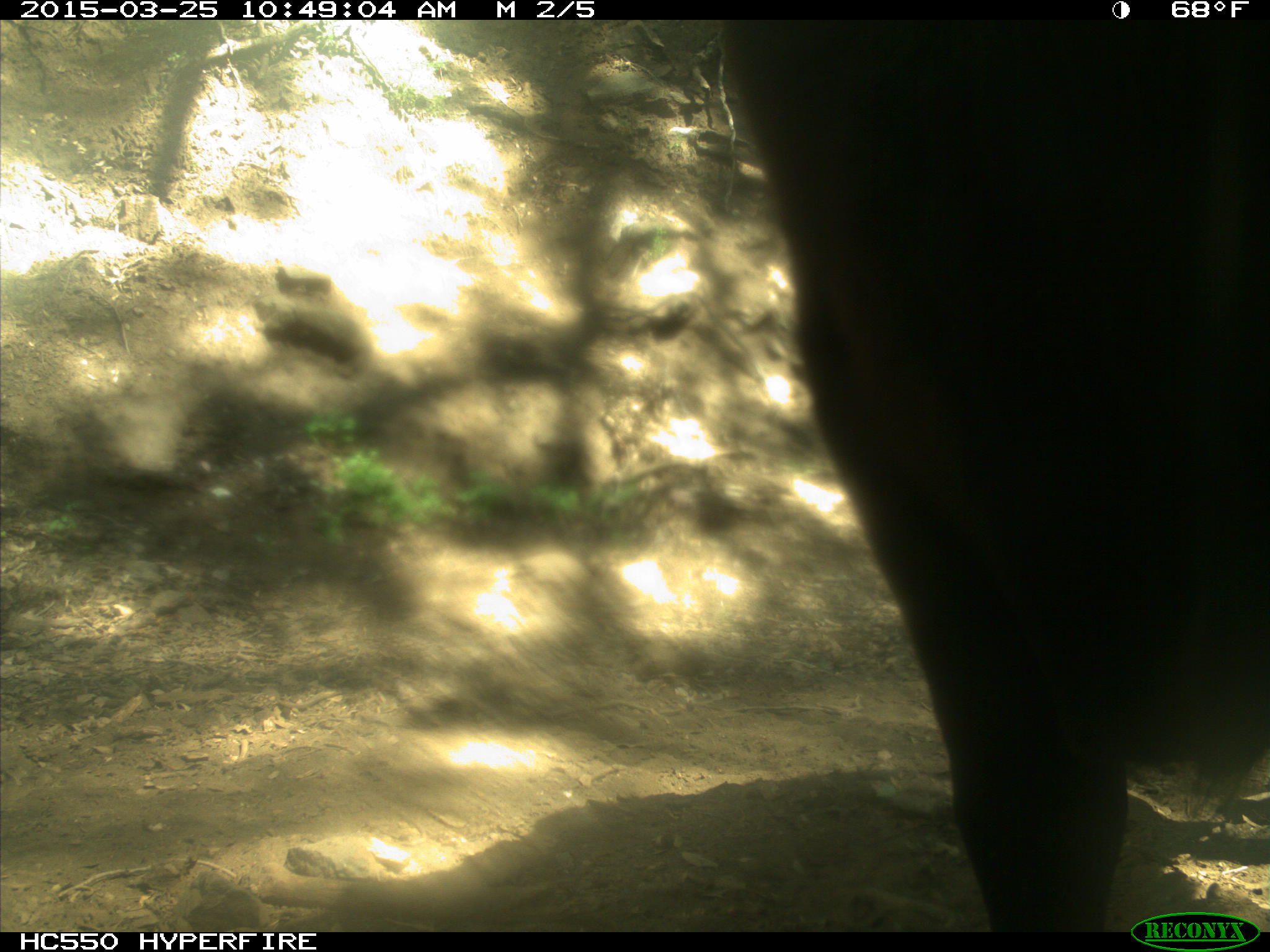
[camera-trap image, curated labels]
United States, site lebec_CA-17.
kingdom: Animalia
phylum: Chordata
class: Mammalia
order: Artiodactyla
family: Bovidae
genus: Bos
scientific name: Bos taurus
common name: domestic cow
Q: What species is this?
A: Bos taurus (domestic cow).